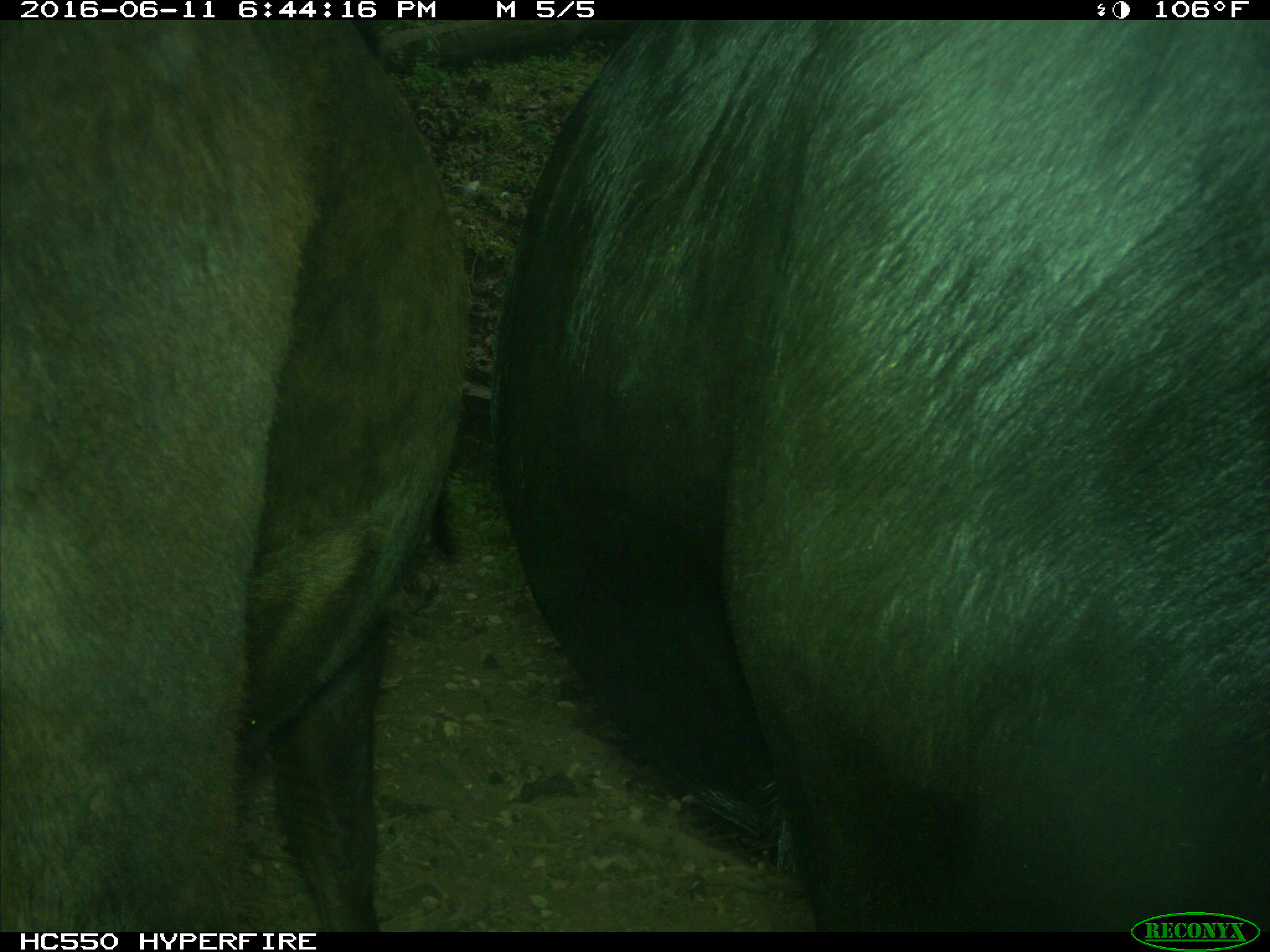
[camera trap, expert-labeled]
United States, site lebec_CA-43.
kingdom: Animalia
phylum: Chordata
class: Mammalia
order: Artiodactyla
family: Bovidae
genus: Bos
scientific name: Bos taurus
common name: domestic cow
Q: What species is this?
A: Bos taurus (domestic cow).